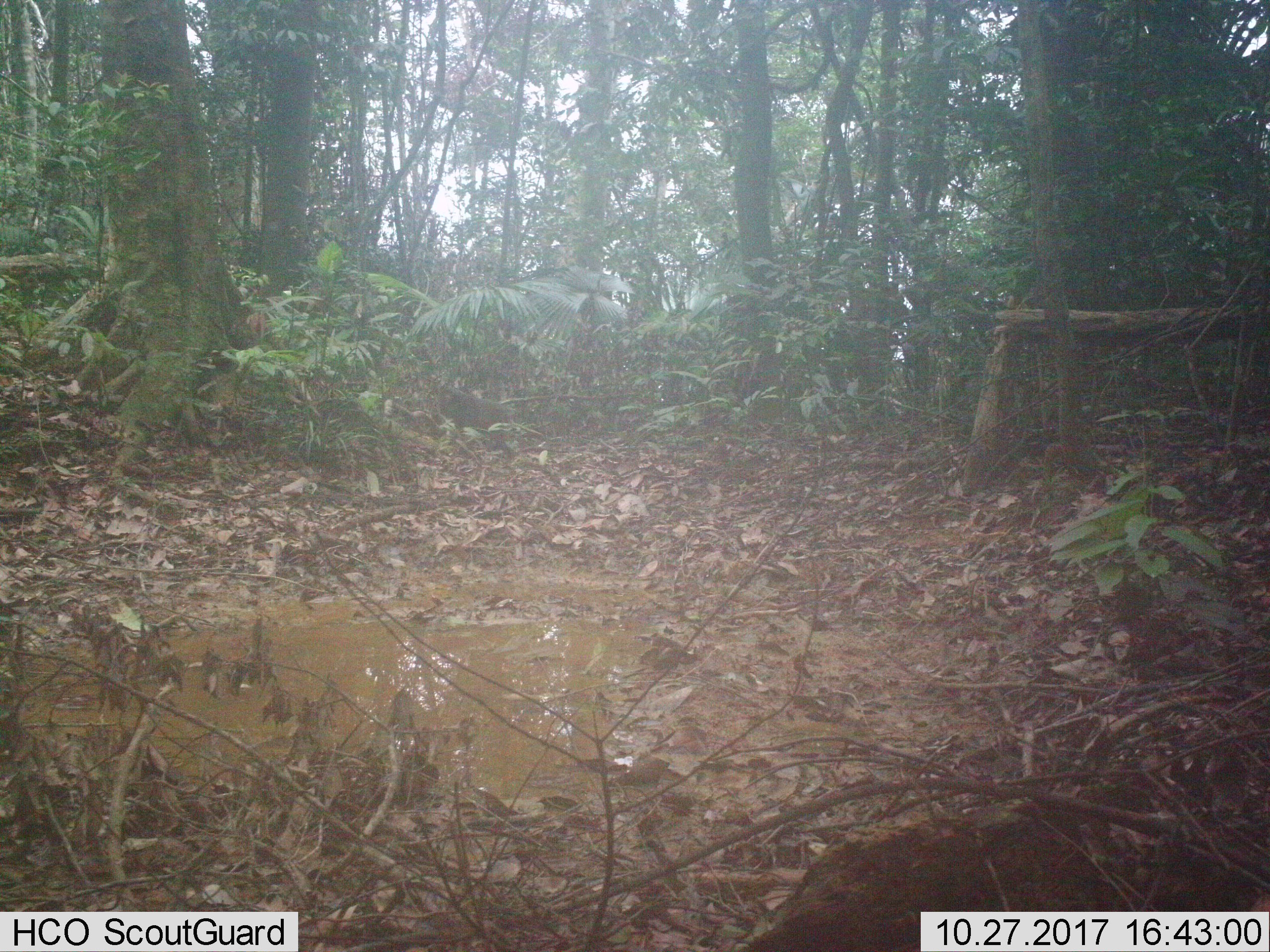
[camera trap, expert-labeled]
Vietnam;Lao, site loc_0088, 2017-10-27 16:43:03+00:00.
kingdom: Animalia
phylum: Chordata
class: Mammalia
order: Primates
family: Cercopithecidae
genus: Macaca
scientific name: Macaca arctoides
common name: stump-tailed macaque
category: stump tailed macaque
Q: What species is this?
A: Stump tailed macaque (stump-tailed macaque) (Macaca arctoides).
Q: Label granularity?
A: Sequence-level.